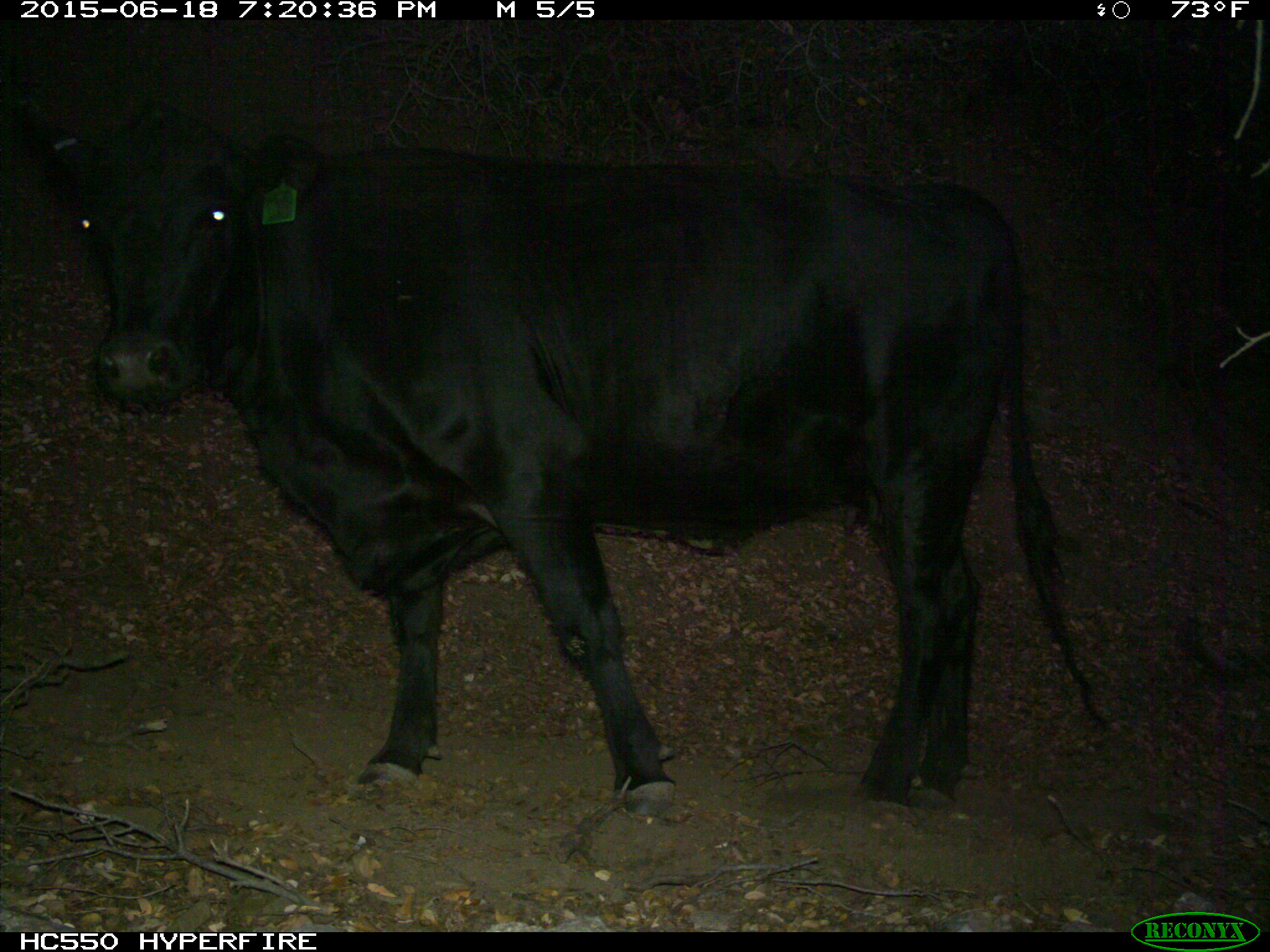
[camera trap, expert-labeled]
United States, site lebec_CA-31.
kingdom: Animalia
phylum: Chordata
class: Mammalia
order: Artiodactyla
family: Bovidae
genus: Bos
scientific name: Bos taurus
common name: domestic cow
Bos taurus (domestic cow).